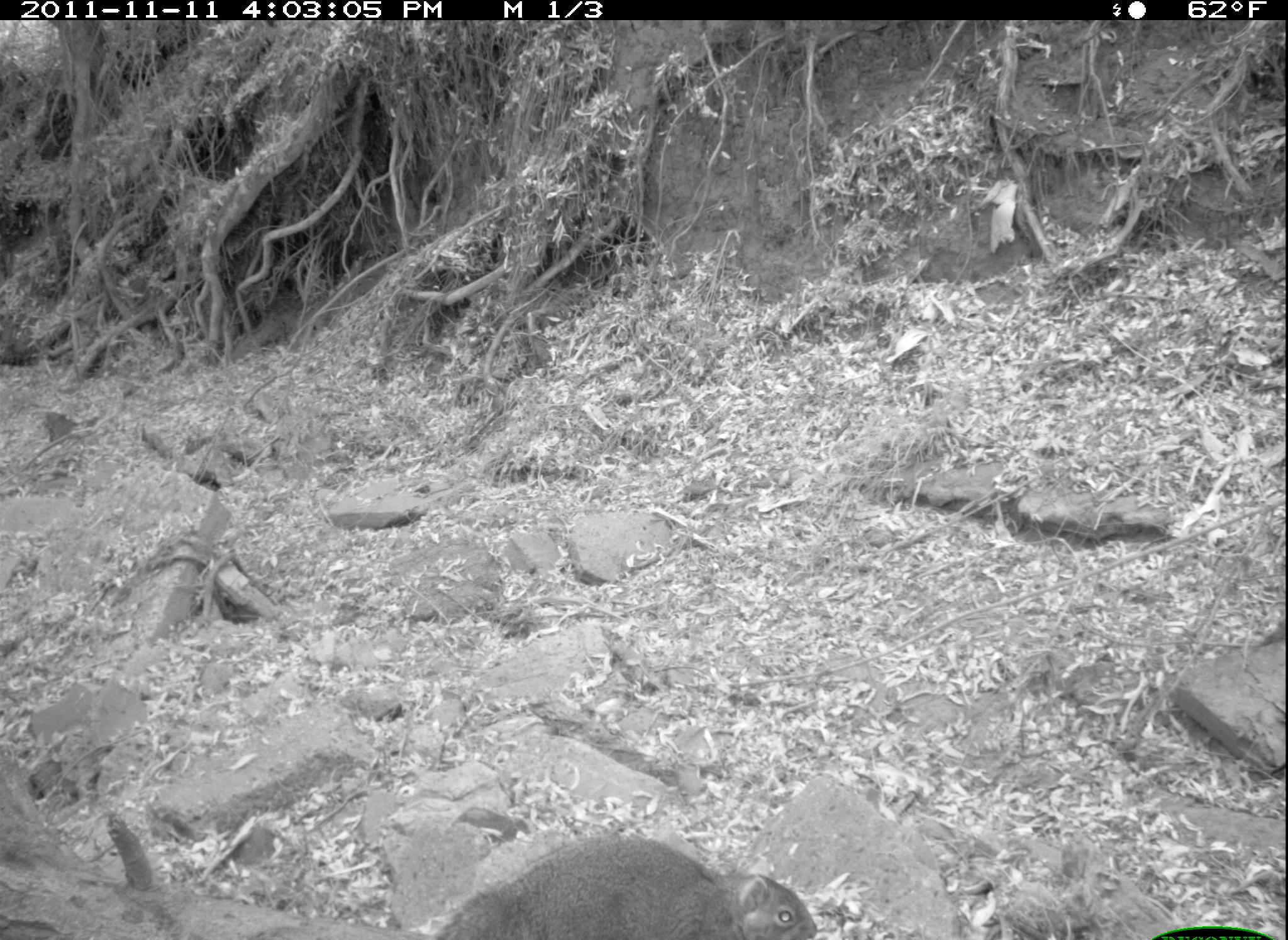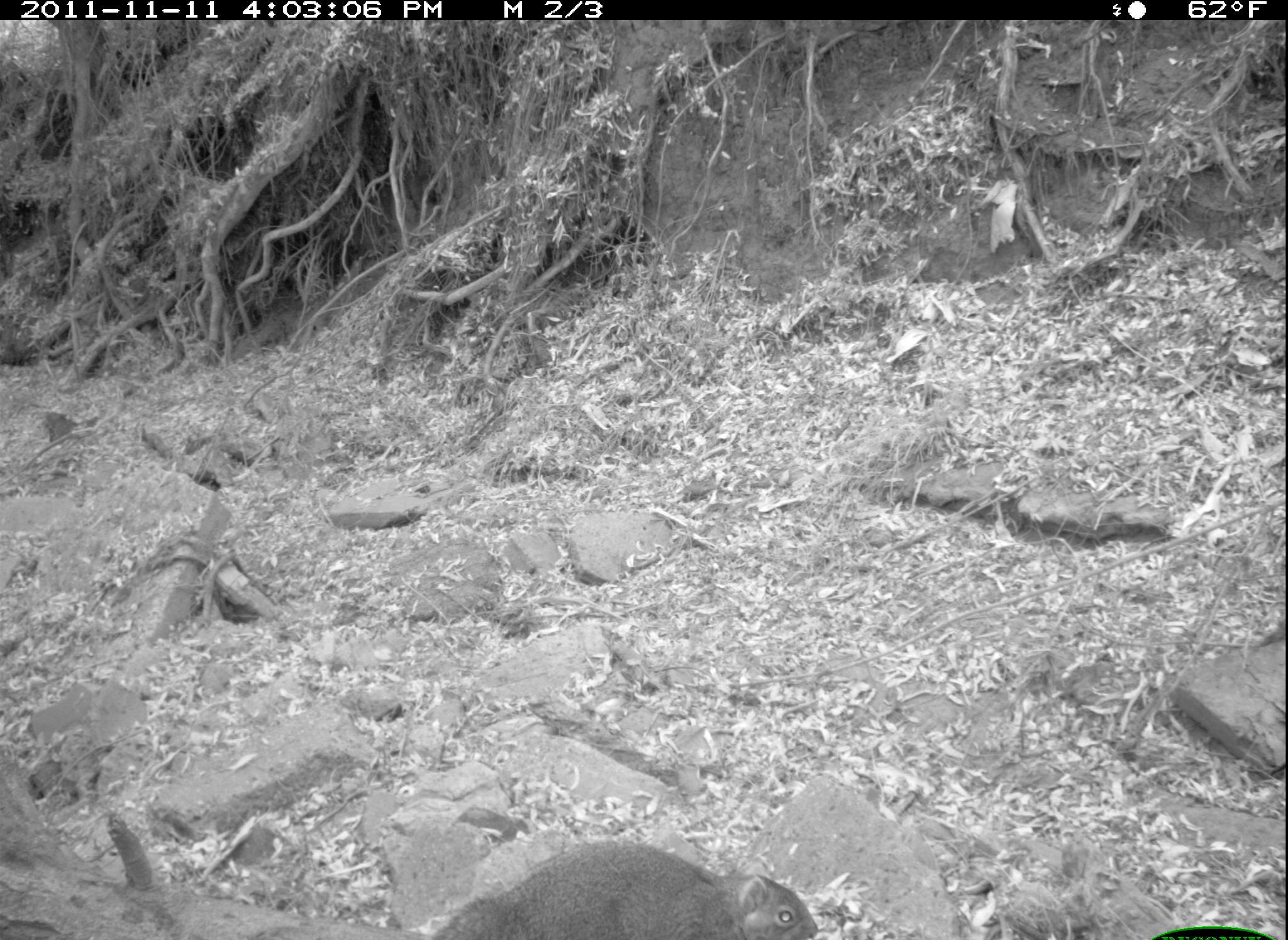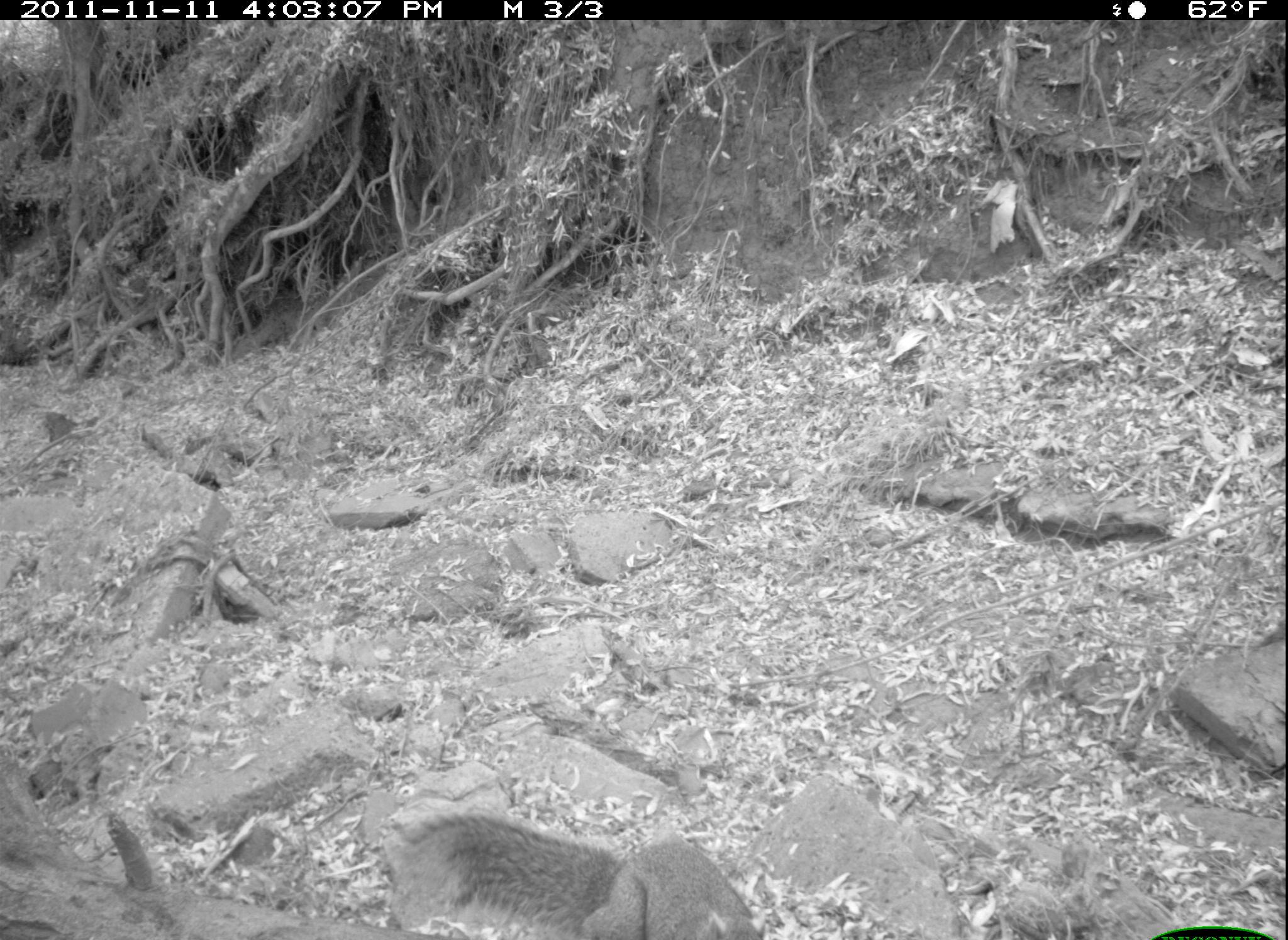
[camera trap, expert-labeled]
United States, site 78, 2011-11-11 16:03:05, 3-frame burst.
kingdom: Animalia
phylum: Chordata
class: Mammalia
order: Rodentia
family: Sciuridae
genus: Sciurus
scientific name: Sciurus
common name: squirrel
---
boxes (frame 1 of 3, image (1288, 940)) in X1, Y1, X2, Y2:
squirrel: 427, 833, 829, 940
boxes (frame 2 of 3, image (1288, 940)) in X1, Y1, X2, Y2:
squirrel: 415, 828, 844, 940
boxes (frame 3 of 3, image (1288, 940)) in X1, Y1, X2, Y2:
squirrel: 378, 810, 768, 940